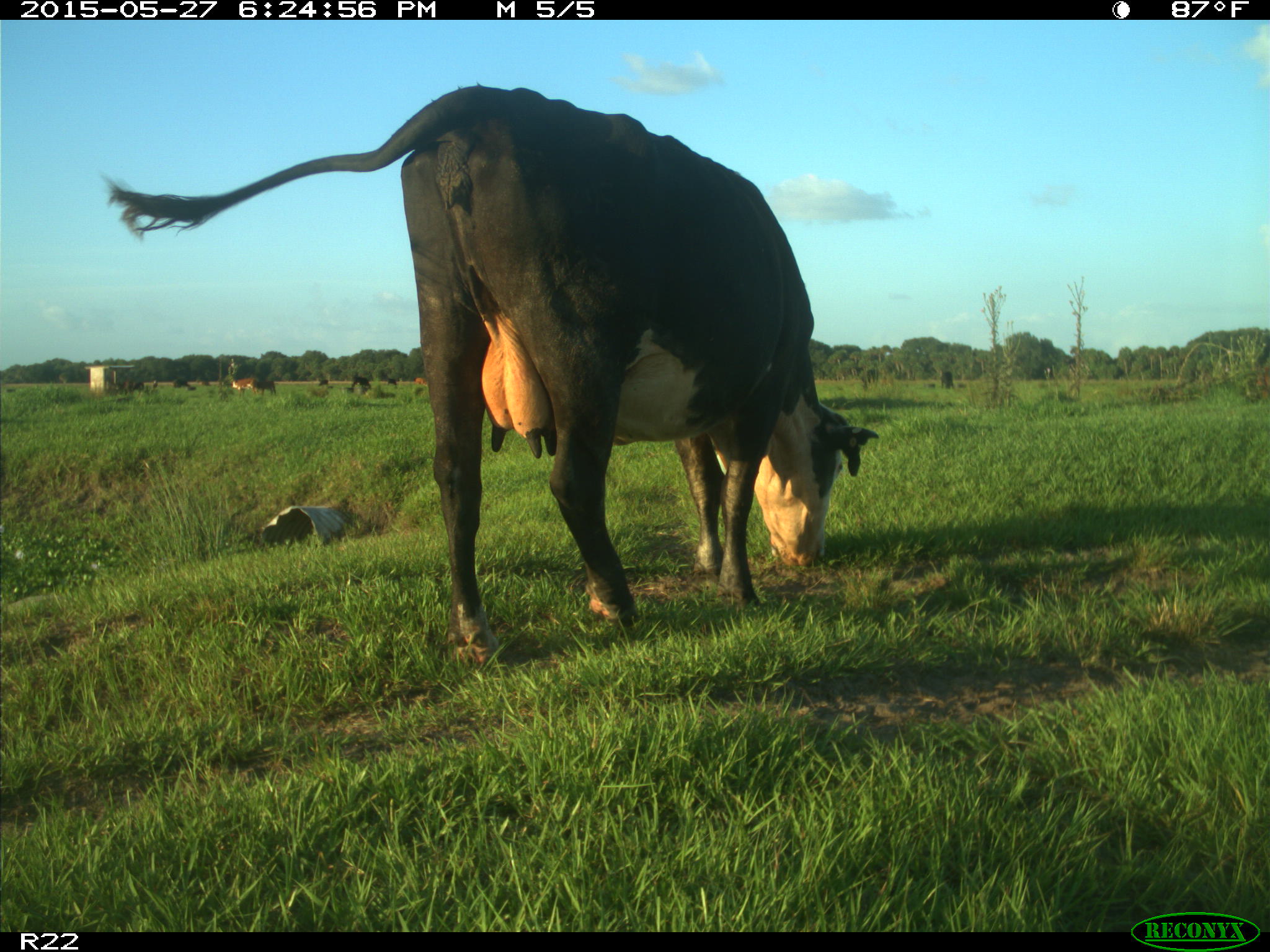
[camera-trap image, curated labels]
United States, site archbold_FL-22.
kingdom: Animalia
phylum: Chordata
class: Mammalia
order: Artiodactyla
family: Bovidae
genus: Bos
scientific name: Bos taurus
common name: domestic cow